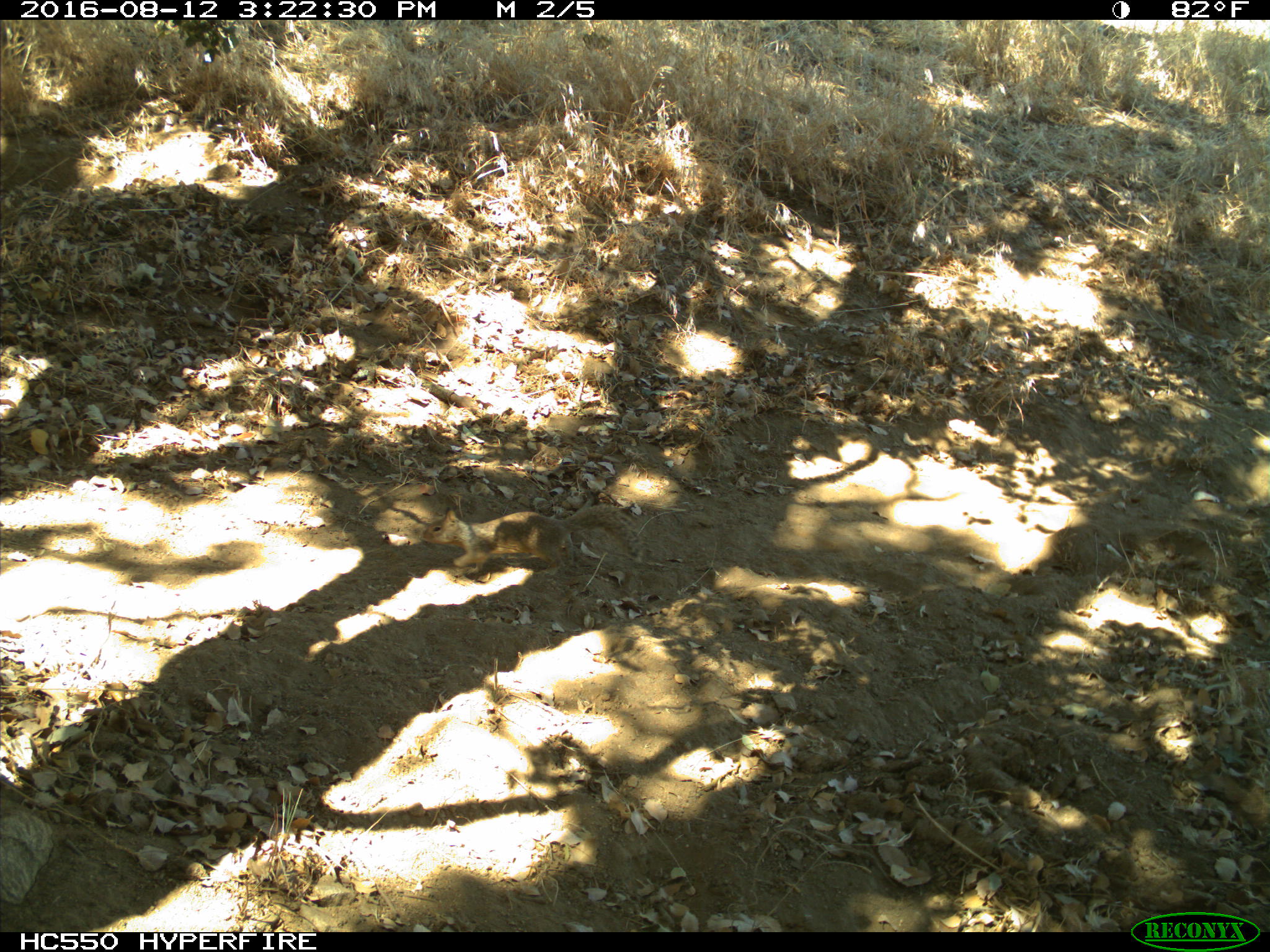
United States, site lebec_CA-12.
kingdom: Animalia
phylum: Chordata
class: Mammalia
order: Rodentia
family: Sciuridae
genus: Otospermophilus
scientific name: Otospermophilus beecheyi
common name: california ground squirrel